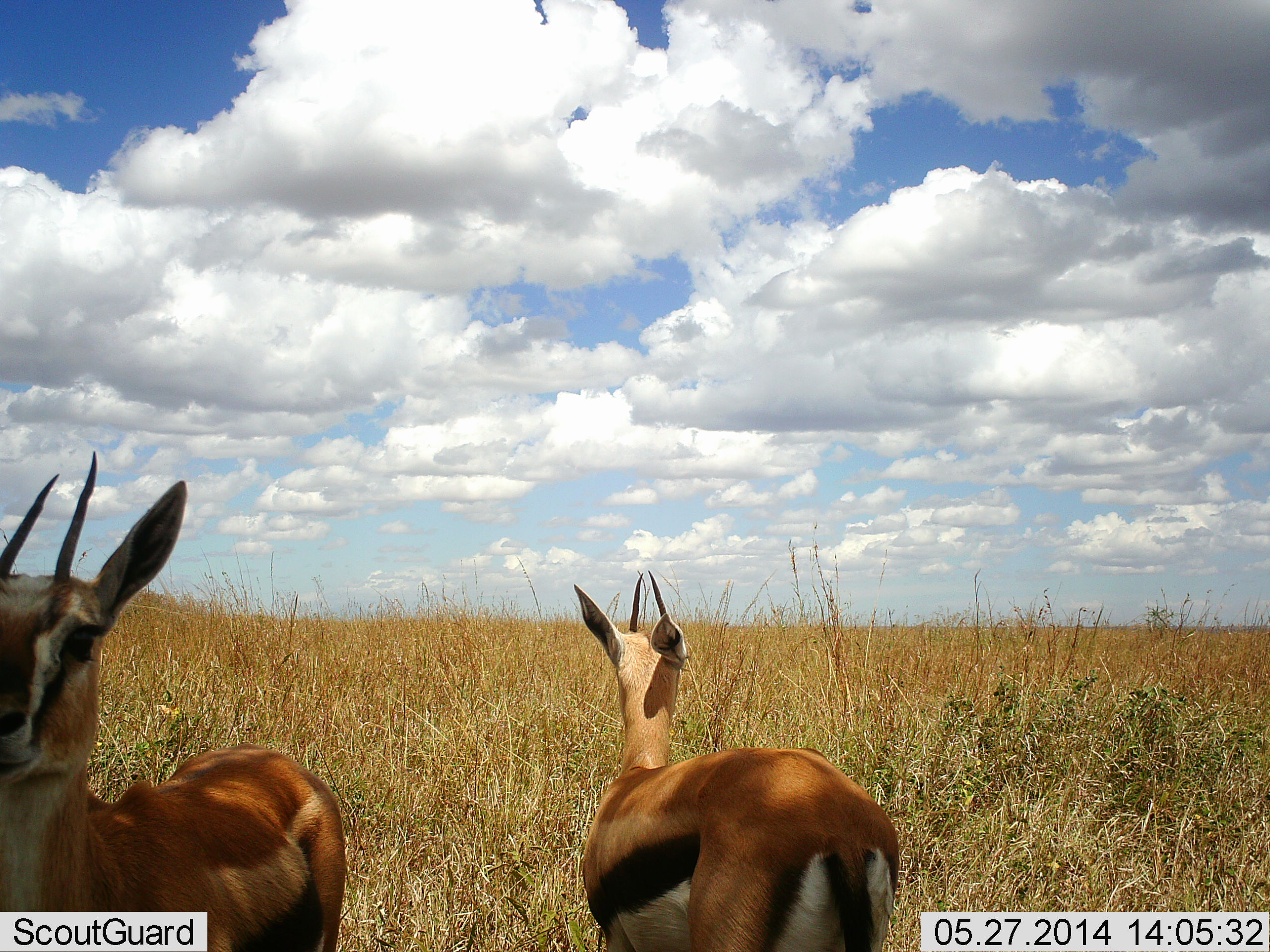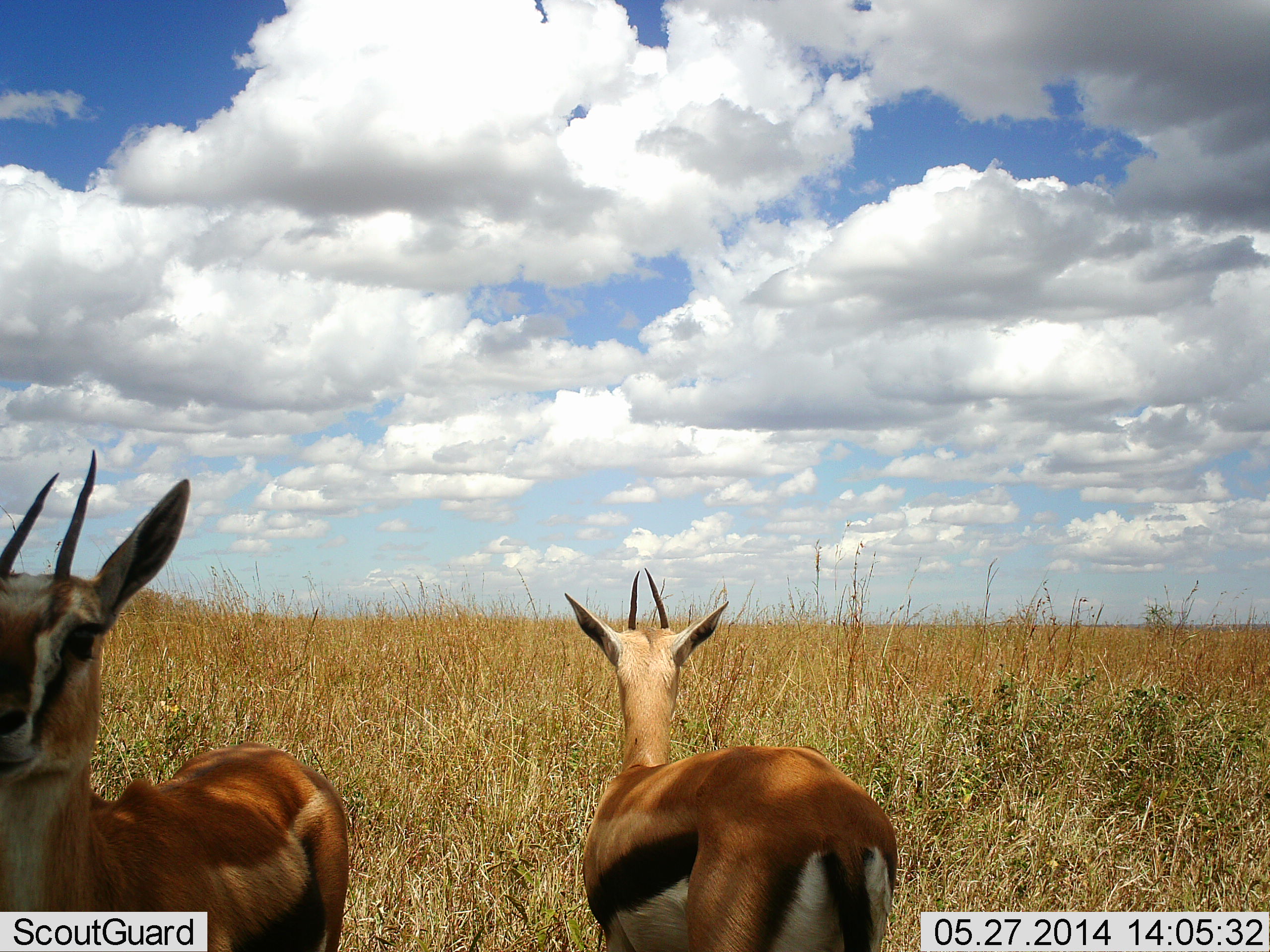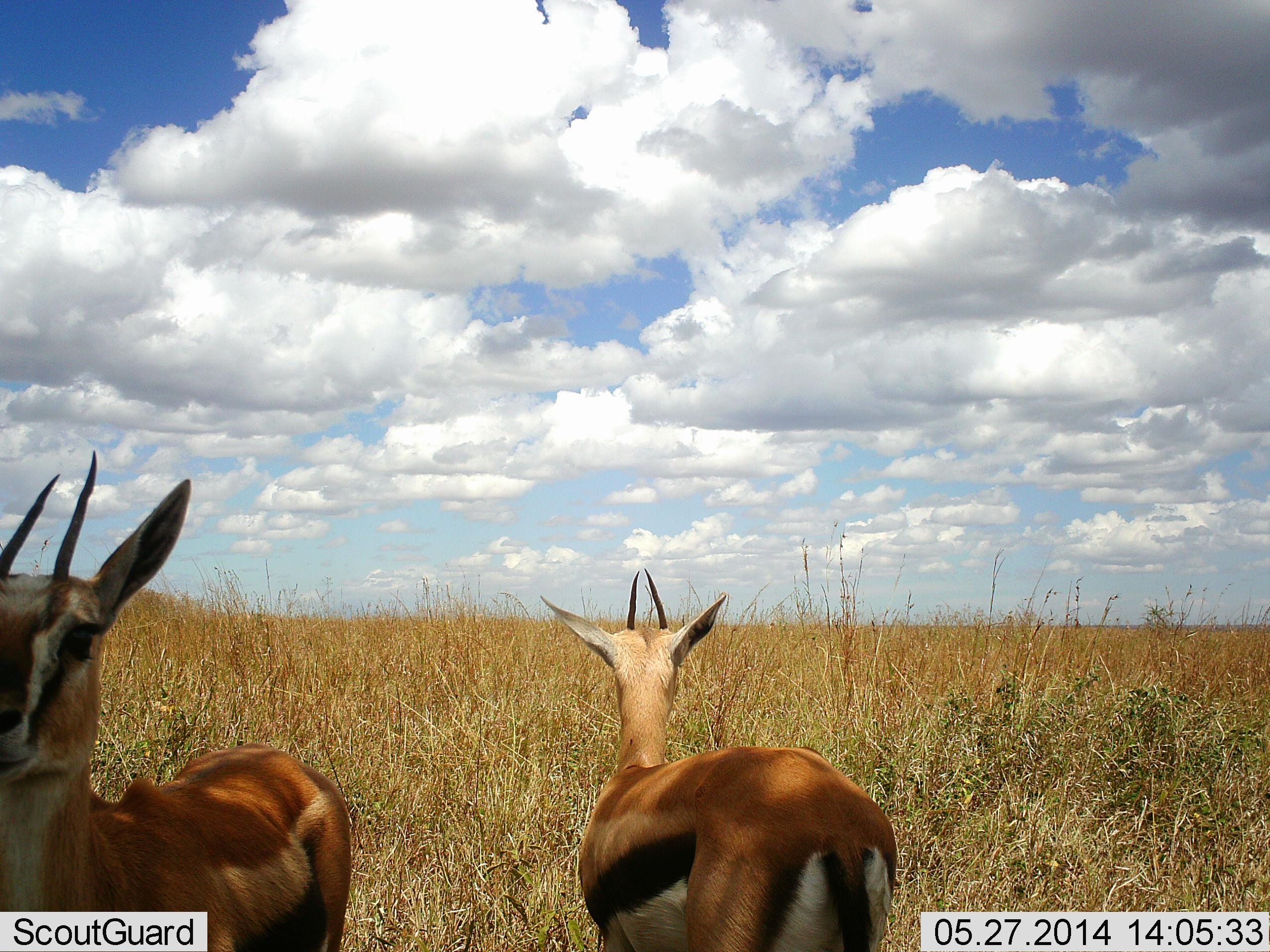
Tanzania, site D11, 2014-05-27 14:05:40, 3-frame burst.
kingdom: Animalia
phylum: Chordata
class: Mammalia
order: Artiodactyla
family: Bovidae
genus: Eudorcas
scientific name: Eudorcas thomsonii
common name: thomson's gazelle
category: gazellethomsons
Gazellethomsons (thomson's gazelle) (Eudorcas thomsonii), count 2. Behavior (volunteer vote fractions): standing 100%, resting 10%, moving 0%, interacting 0%. Young present (vote fraction): 0%. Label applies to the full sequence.